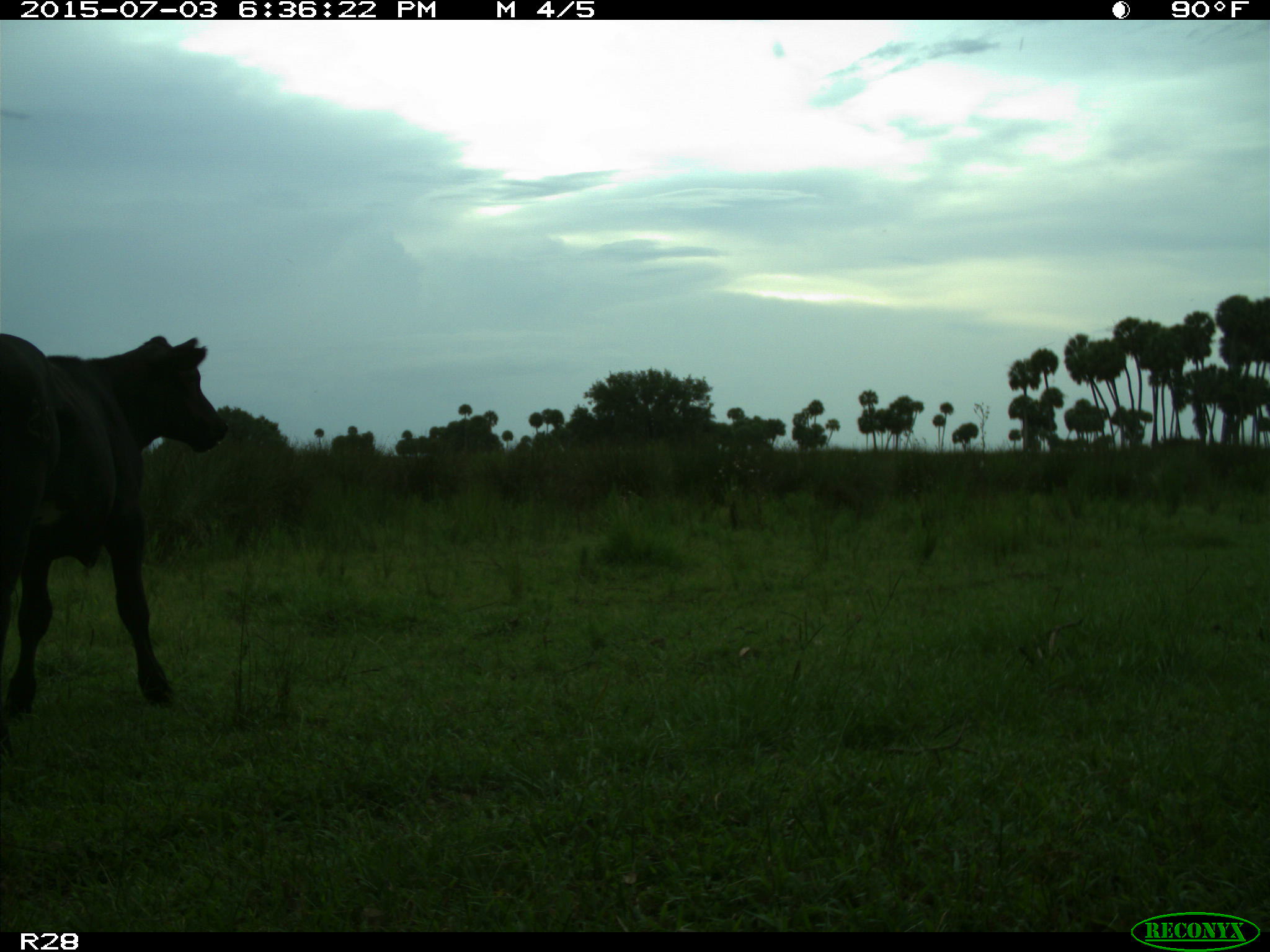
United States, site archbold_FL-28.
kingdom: Animalia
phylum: Chordata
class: Mammalia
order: Artiodactyla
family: Bovidae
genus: Bos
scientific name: Bos taurus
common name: domestic cow